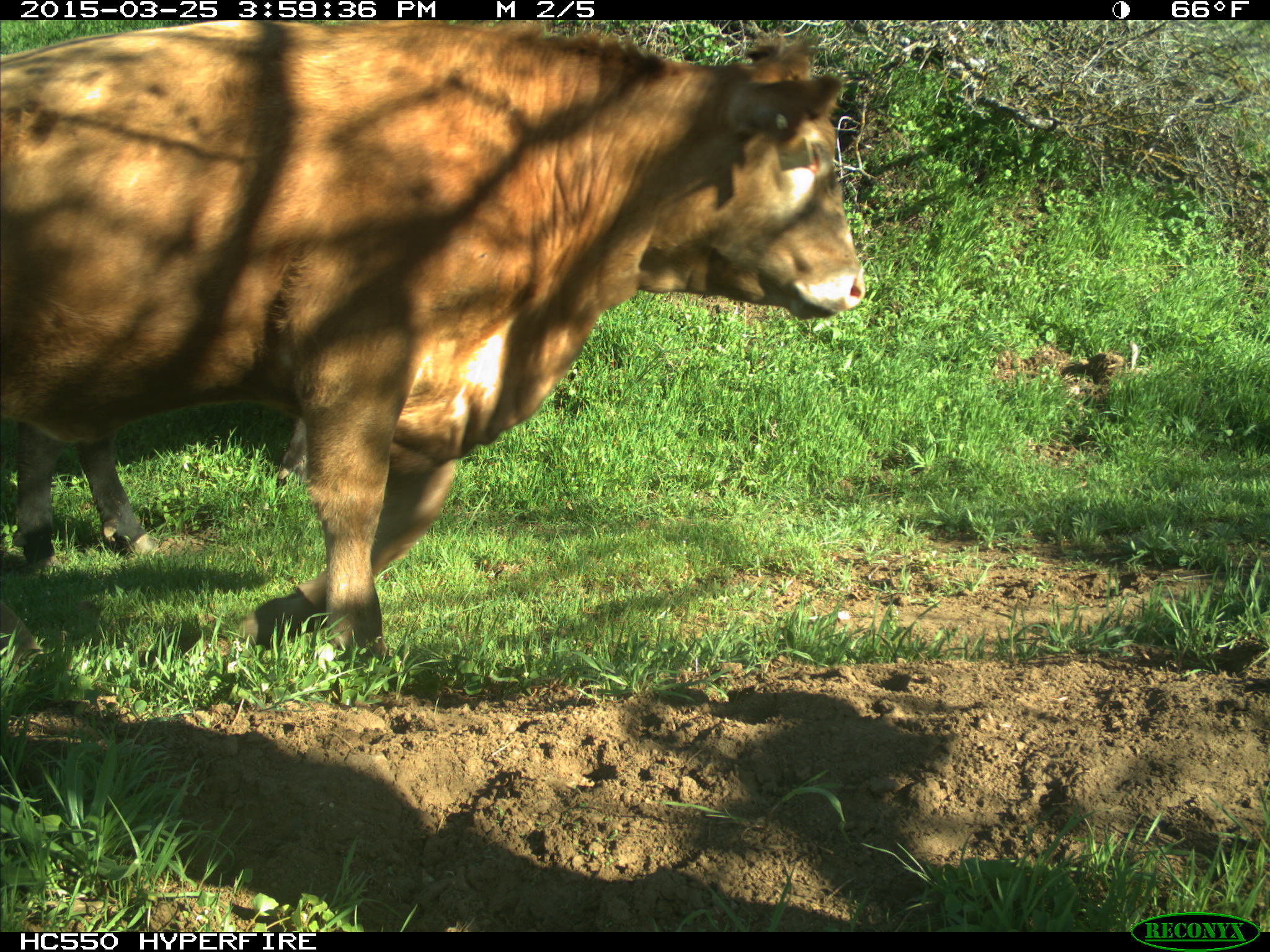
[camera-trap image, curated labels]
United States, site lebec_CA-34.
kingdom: Animalia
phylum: Chordata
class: Mammalia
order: Artiodactyla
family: Bovidae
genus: Bos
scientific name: Bos taurus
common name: domestic cow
Bos taurus (domestic cow).